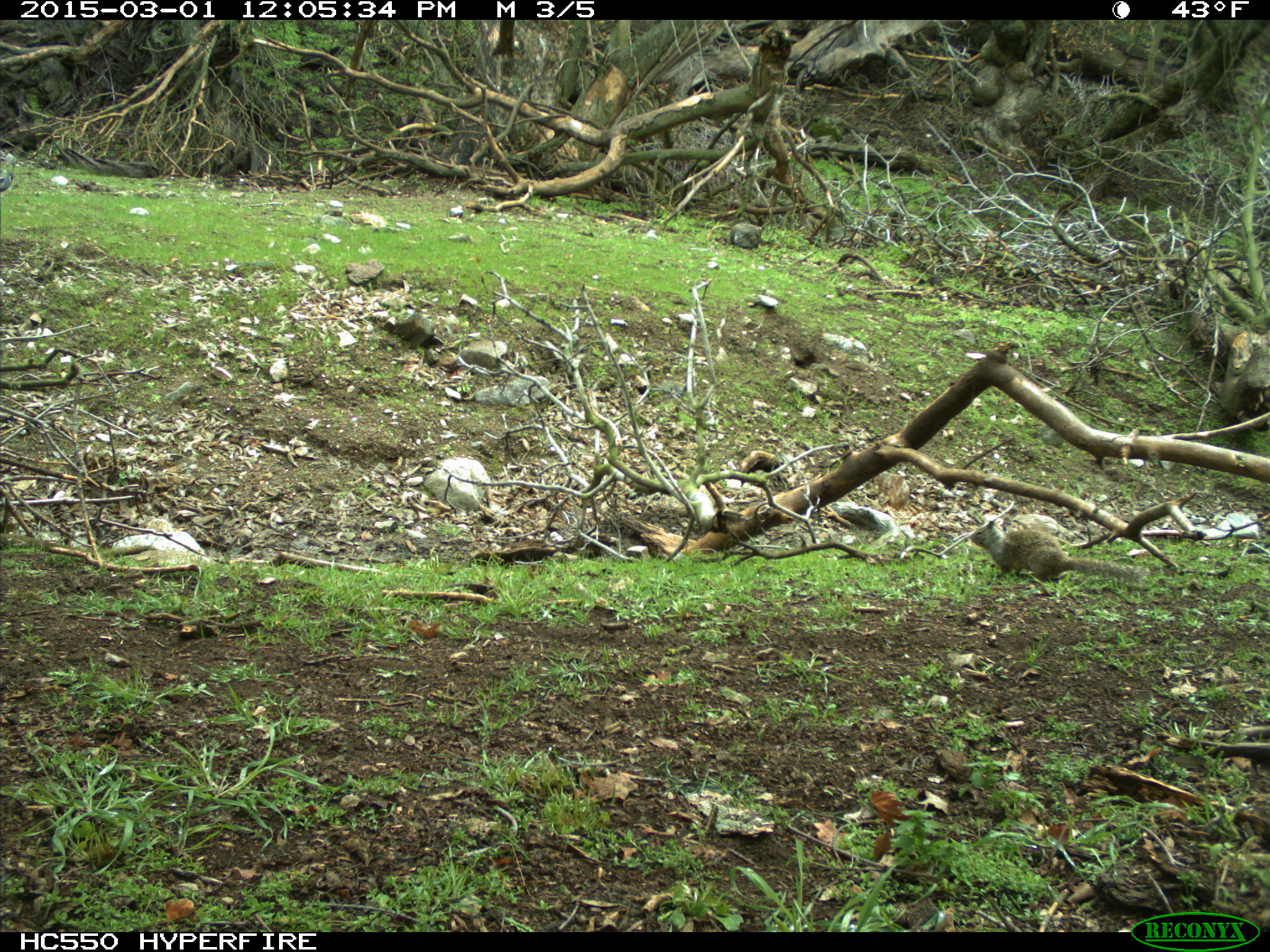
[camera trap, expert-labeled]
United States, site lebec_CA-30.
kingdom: Animalia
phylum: Chordata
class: Mammalia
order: Rodentia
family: Sciuridae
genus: Otospermophilus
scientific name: Otospermophilus beecheyi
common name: california ground squirrel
Otospermophilus beecheyi (california ground squirrel).